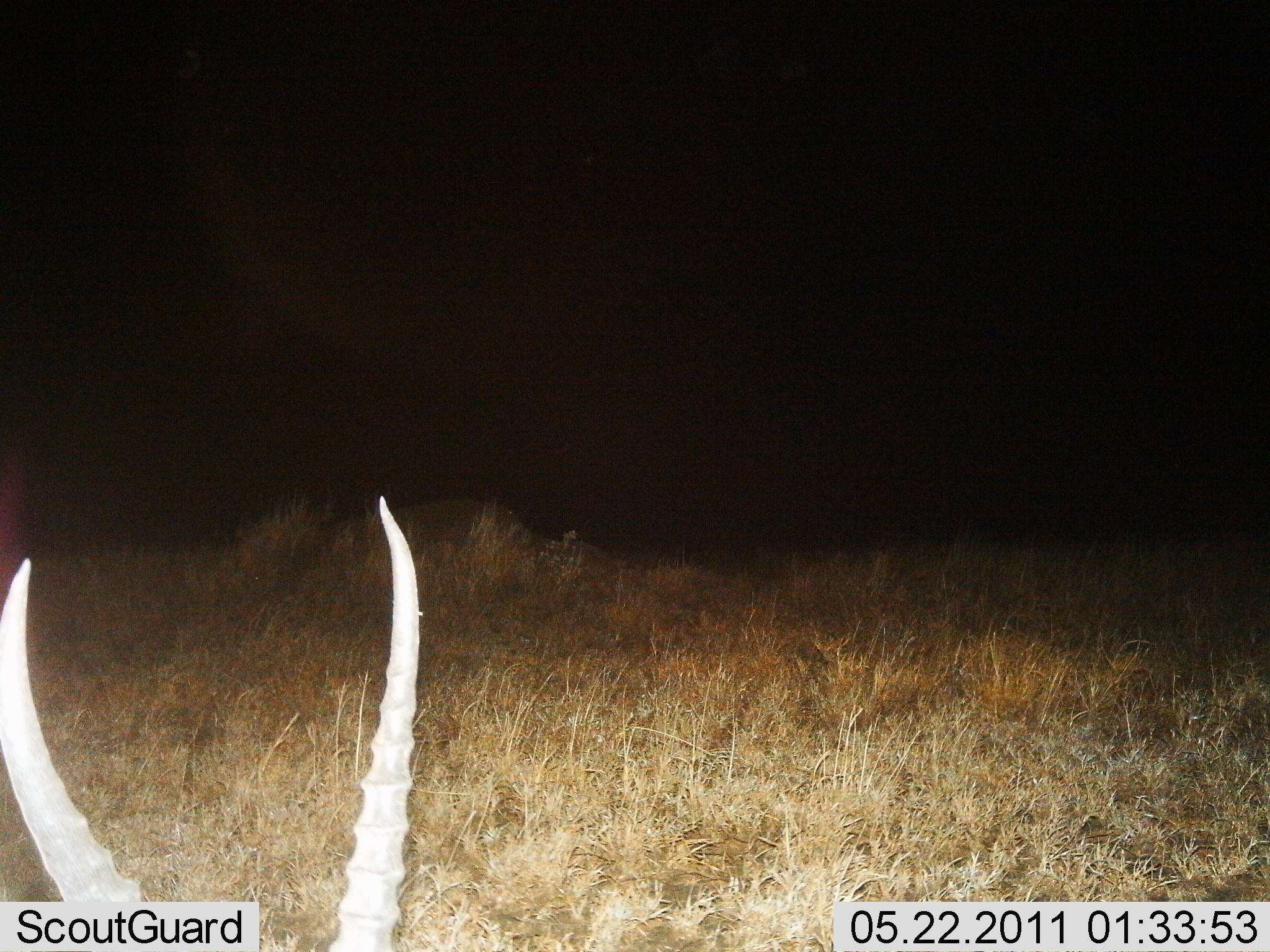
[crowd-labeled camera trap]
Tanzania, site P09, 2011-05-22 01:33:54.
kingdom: Animalia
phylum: Chordata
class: Mammalia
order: Artiodactyla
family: Bovidae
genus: Nanger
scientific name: Nanger granti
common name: grant's gazelle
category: gazellegrants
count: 1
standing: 60%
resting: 40%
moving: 0%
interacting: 0%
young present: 0%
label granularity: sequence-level